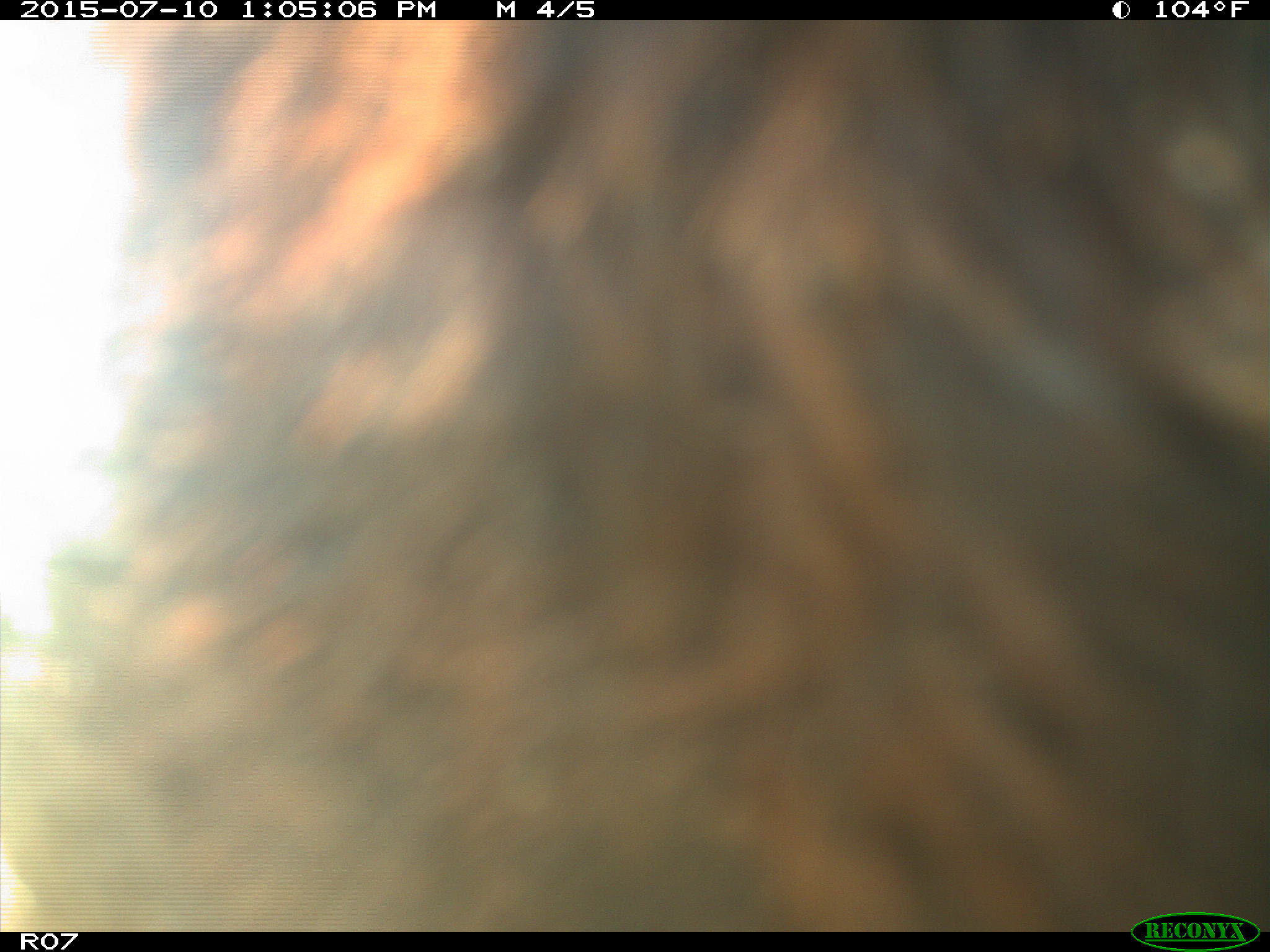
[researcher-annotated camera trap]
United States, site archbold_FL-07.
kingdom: Animalia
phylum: Chordata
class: Mammalia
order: Artiodactyla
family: Bovidae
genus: Bos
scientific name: Bos taurus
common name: domestic cow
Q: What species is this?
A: Bos taurus (domestic cow).